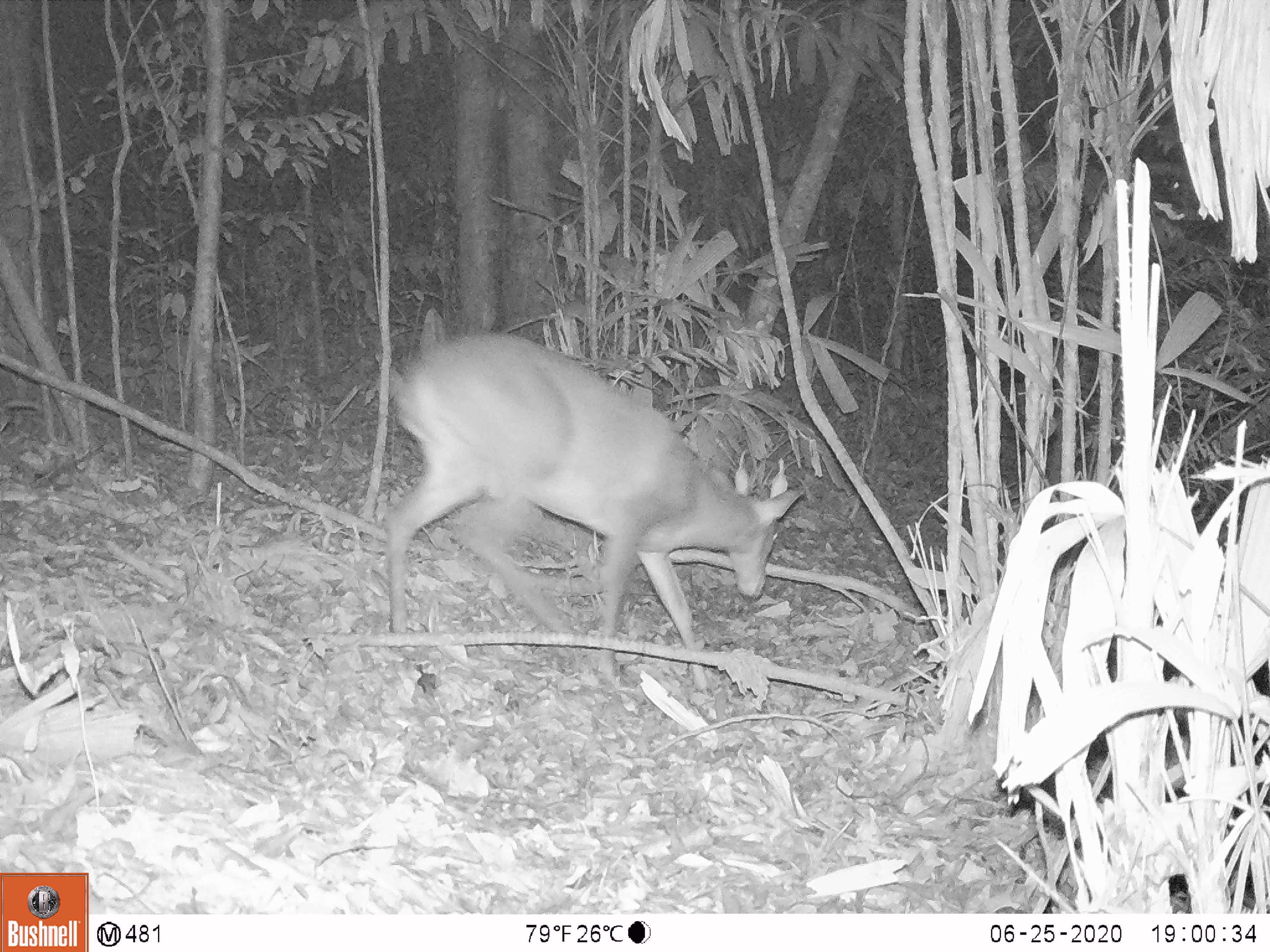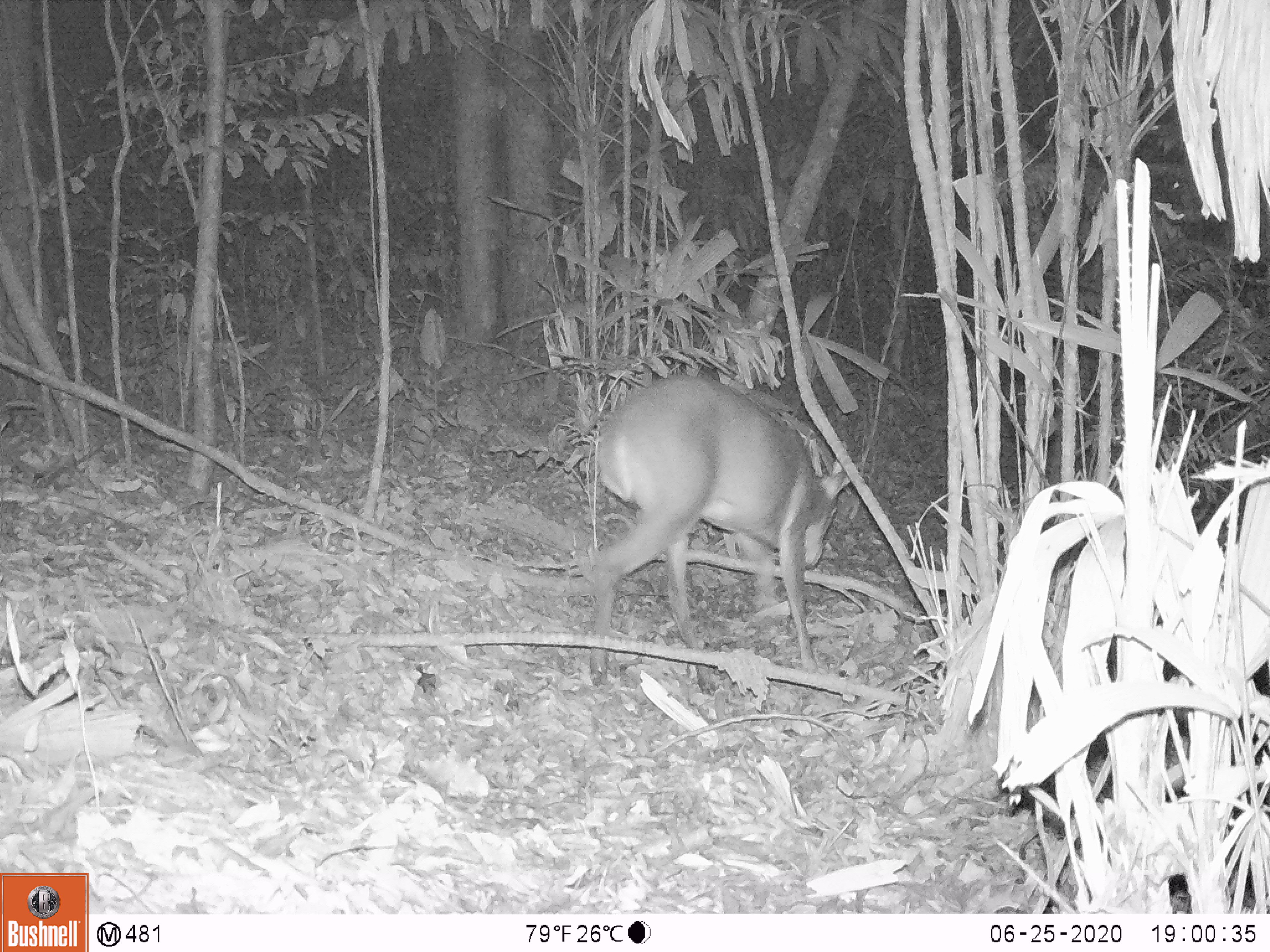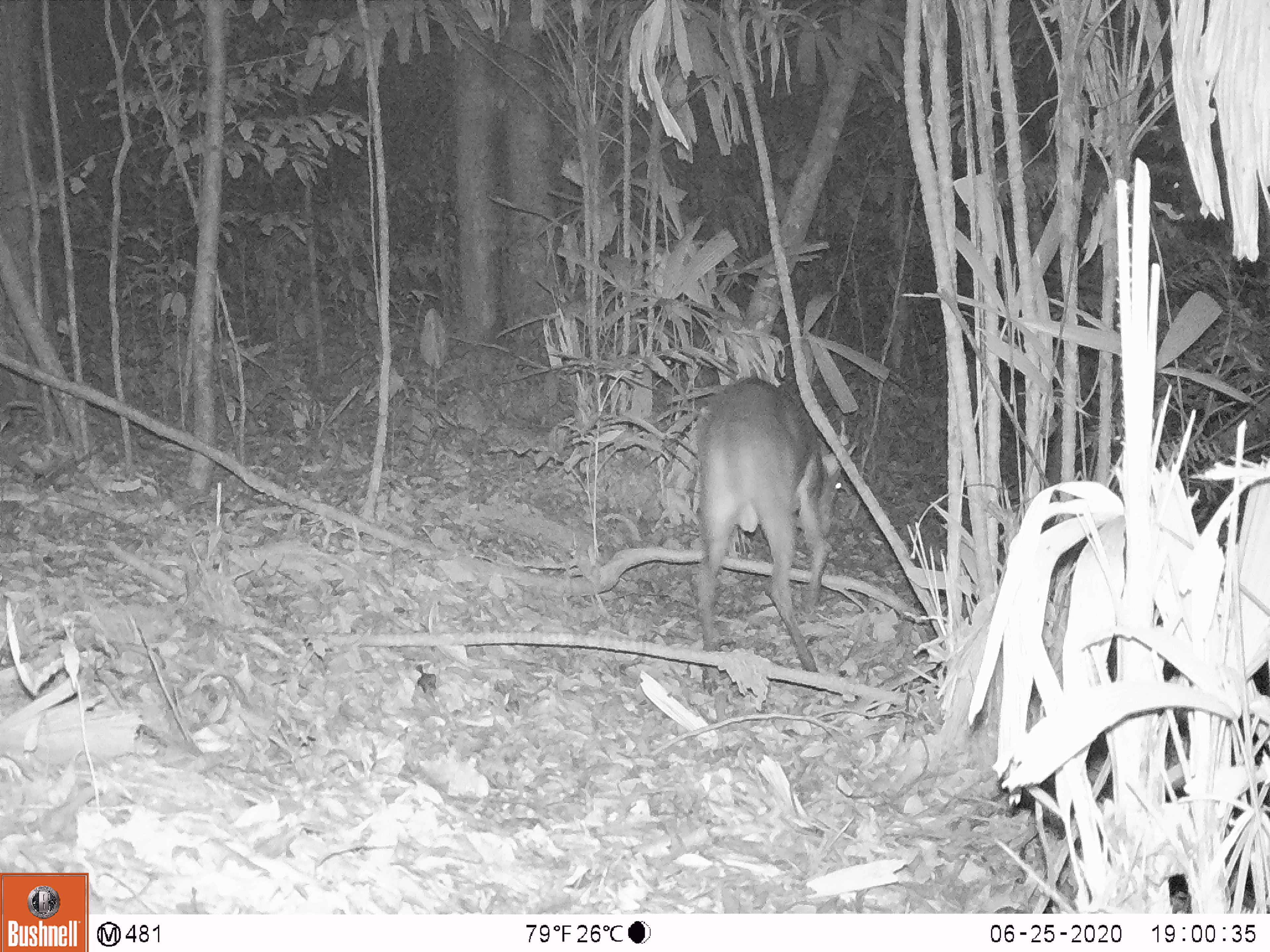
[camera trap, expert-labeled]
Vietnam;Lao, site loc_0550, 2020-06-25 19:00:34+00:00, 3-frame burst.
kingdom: Animalia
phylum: Chordata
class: Mammalia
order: Artiodactyla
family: Cervidae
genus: Muntiacus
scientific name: Muntiacus vuquangensis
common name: large-antlered muntjac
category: large antlered muntjac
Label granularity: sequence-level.